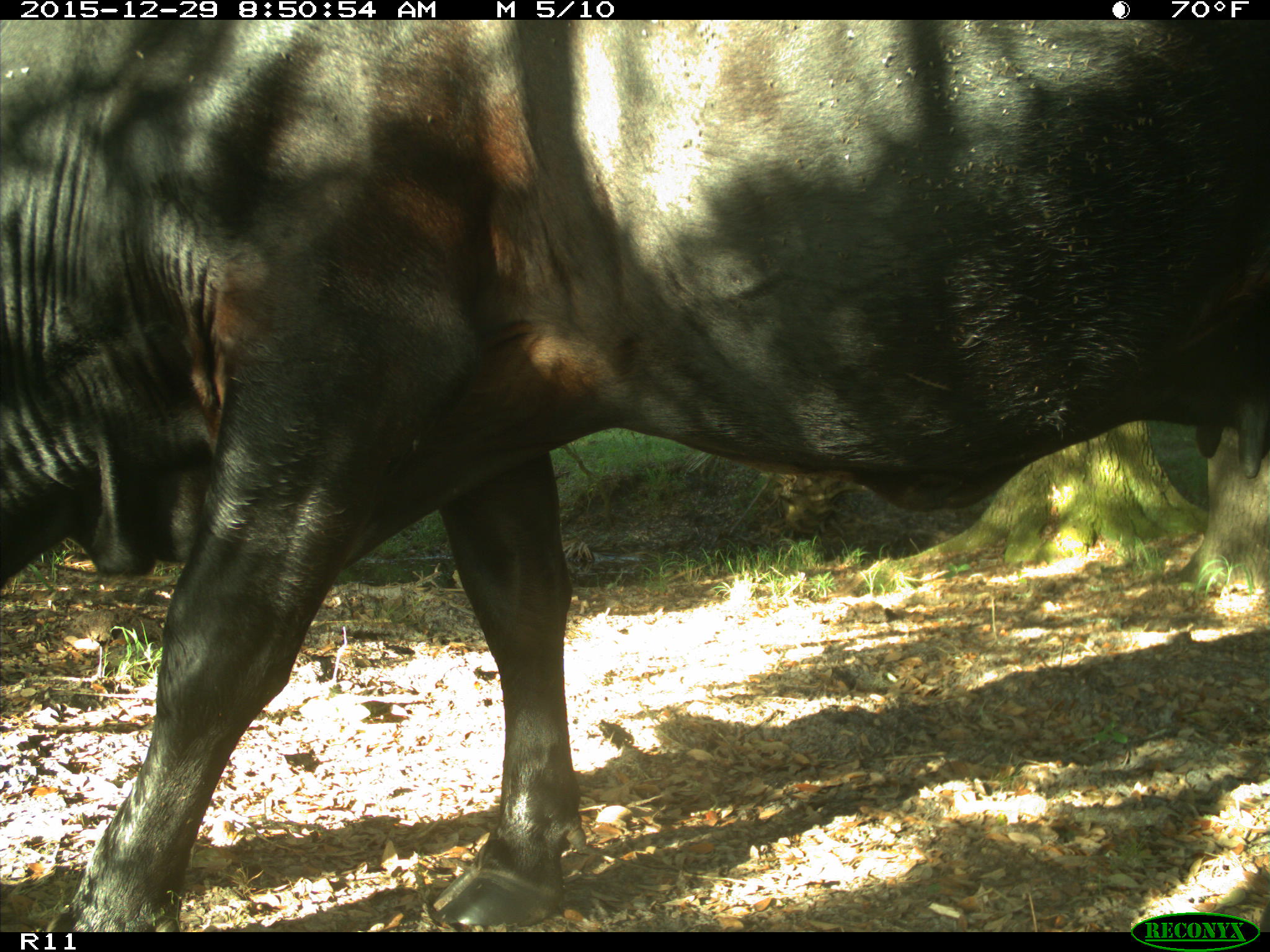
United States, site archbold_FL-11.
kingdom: Animalia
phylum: Chordata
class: Mammalia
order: Artiodactyla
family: Bovidae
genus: Bos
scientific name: Bos taurus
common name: domestic cow